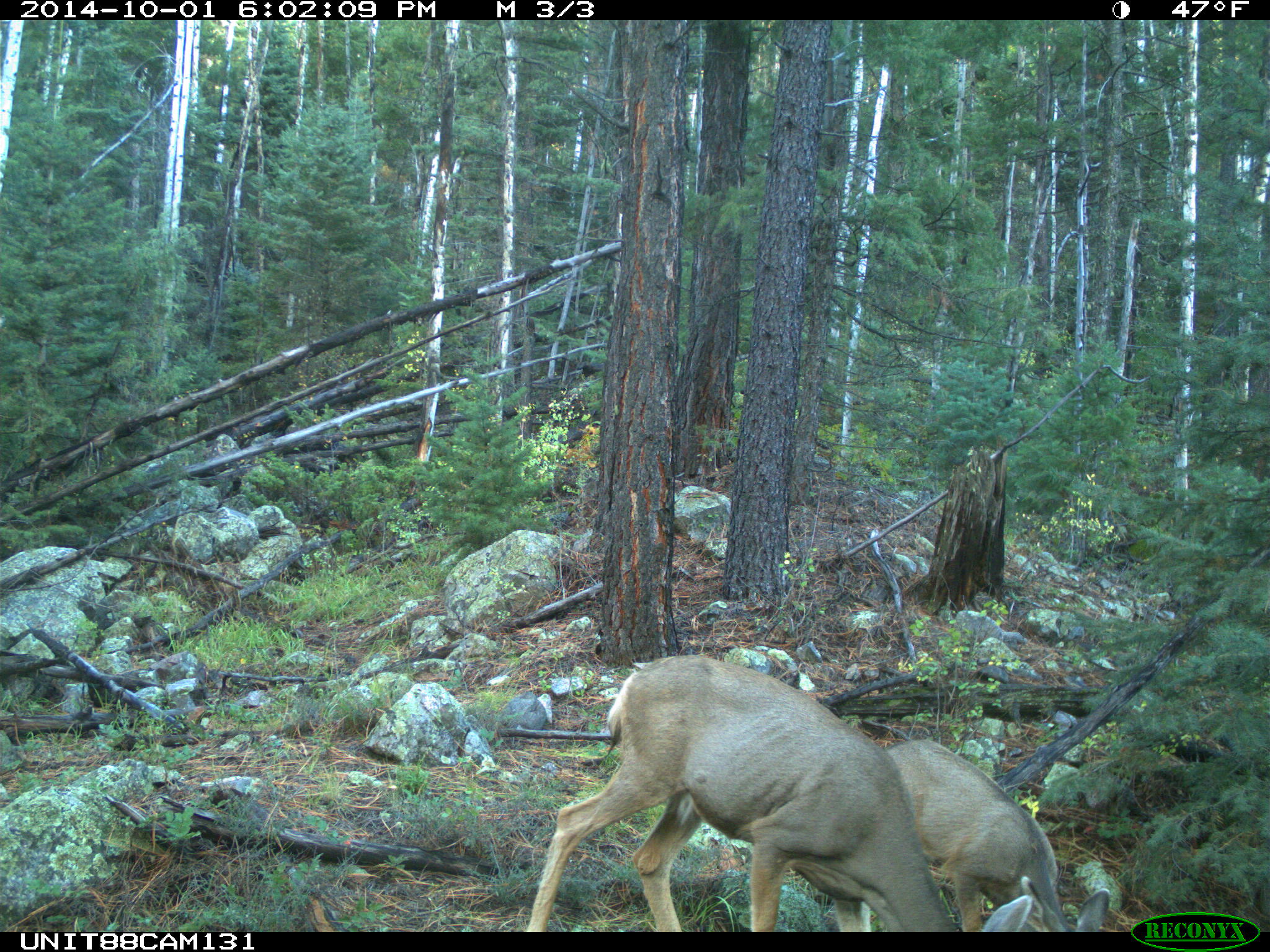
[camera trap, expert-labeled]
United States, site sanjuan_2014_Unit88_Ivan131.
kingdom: Animalia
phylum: Chordata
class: Mammalia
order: Artiodactyla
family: Cervidae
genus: Odocoileus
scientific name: Odocoileus hemionus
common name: mule deer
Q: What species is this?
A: Odocoileus hemionus (mule deer).